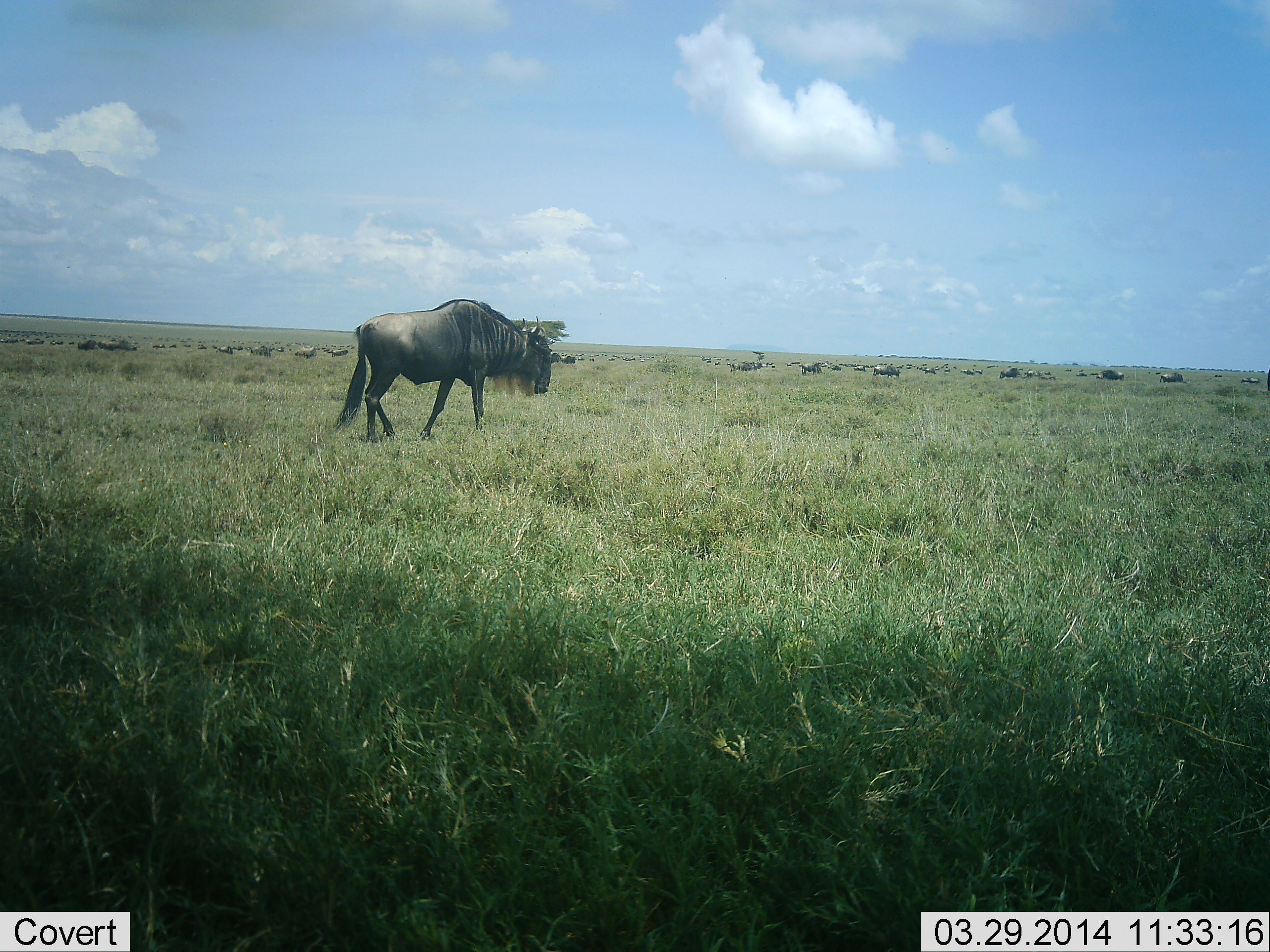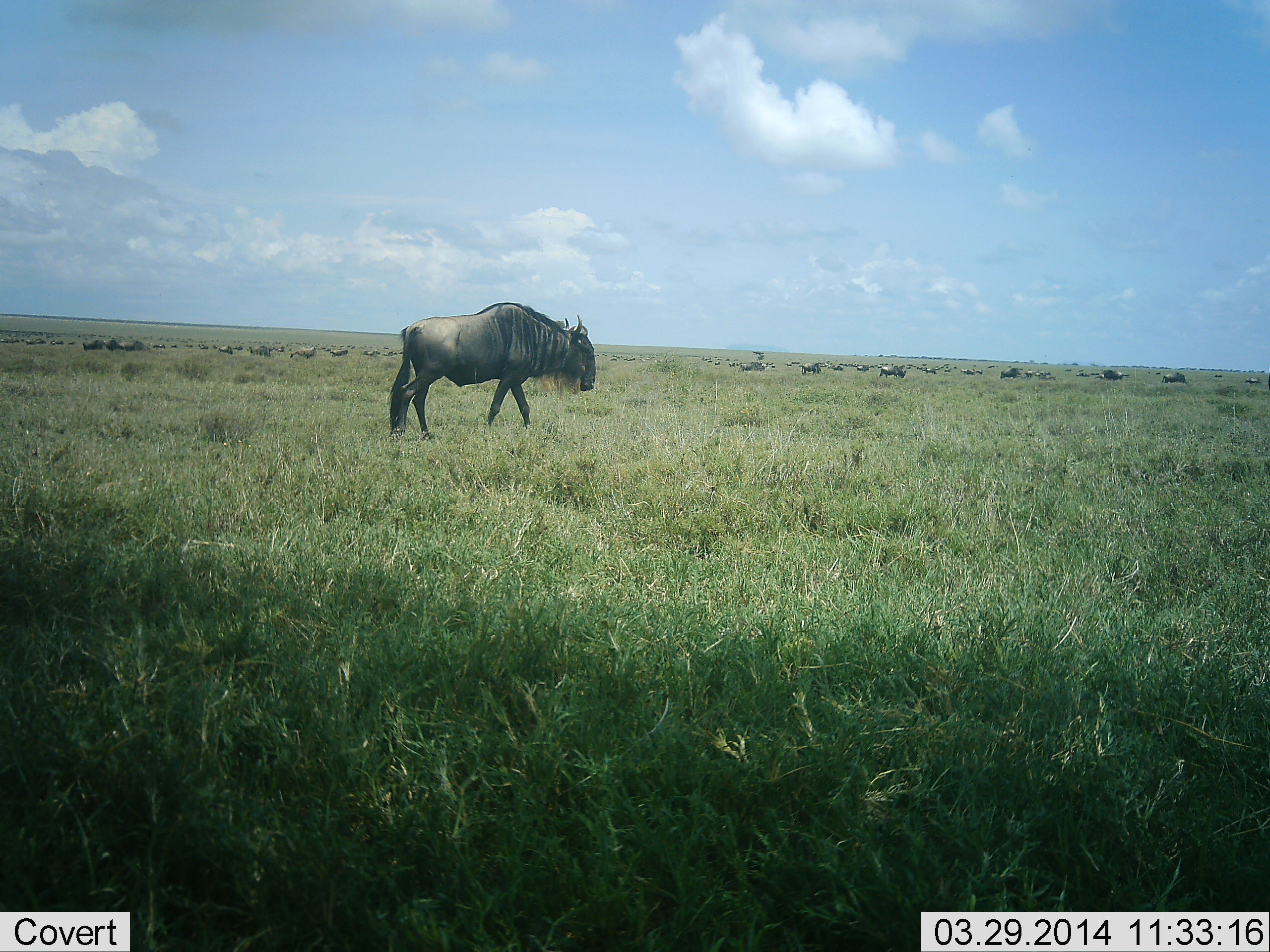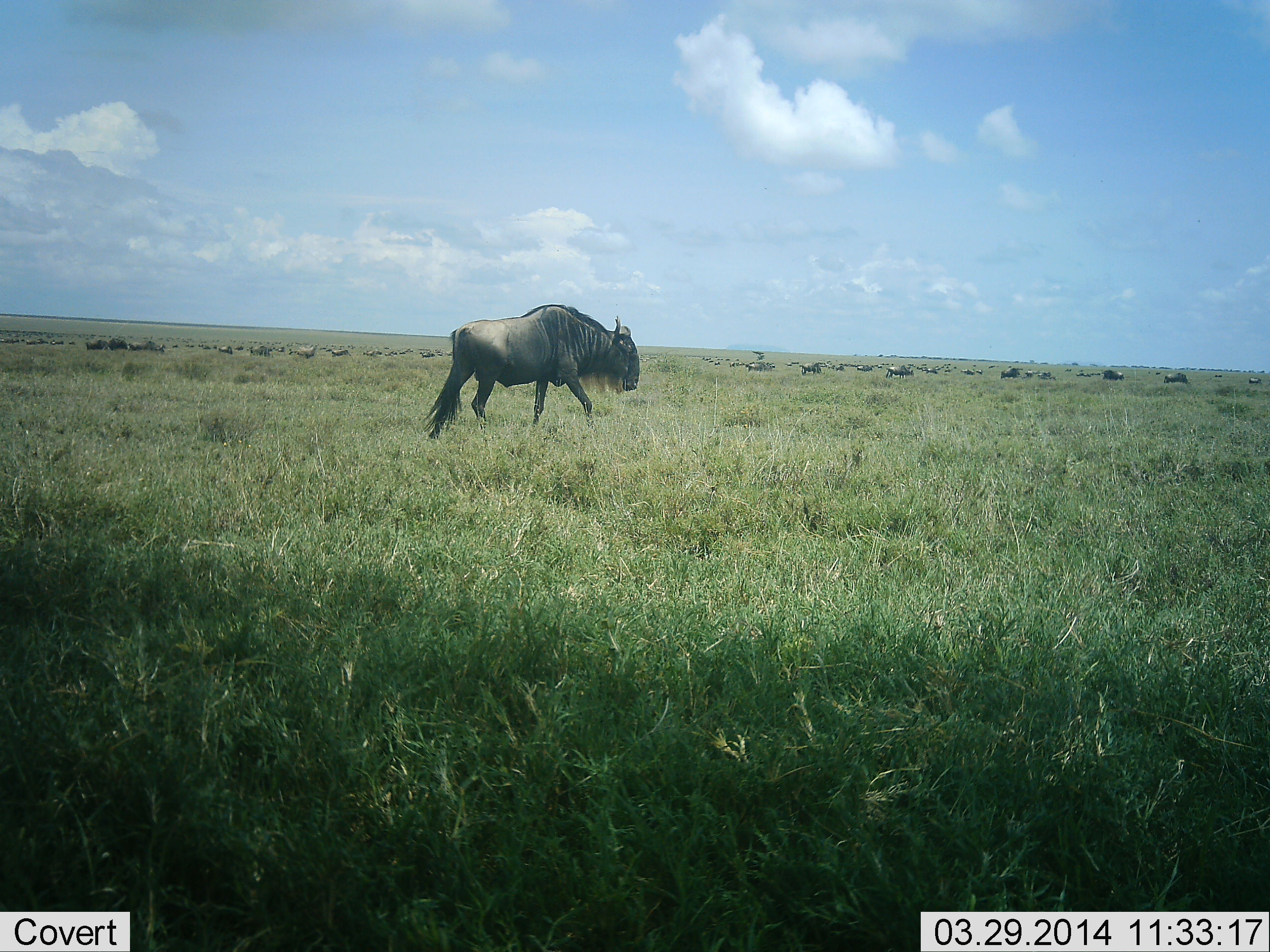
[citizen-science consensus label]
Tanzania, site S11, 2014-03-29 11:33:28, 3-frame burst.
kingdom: Animalia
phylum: Chordata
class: Mammalia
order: Artiodactyla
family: Bovidae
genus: Connochaetes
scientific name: Connochaetes taurinus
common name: blue wildebeest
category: wildebeest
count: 11-50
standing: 80%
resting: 10%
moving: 70%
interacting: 10%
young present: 10%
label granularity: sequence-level